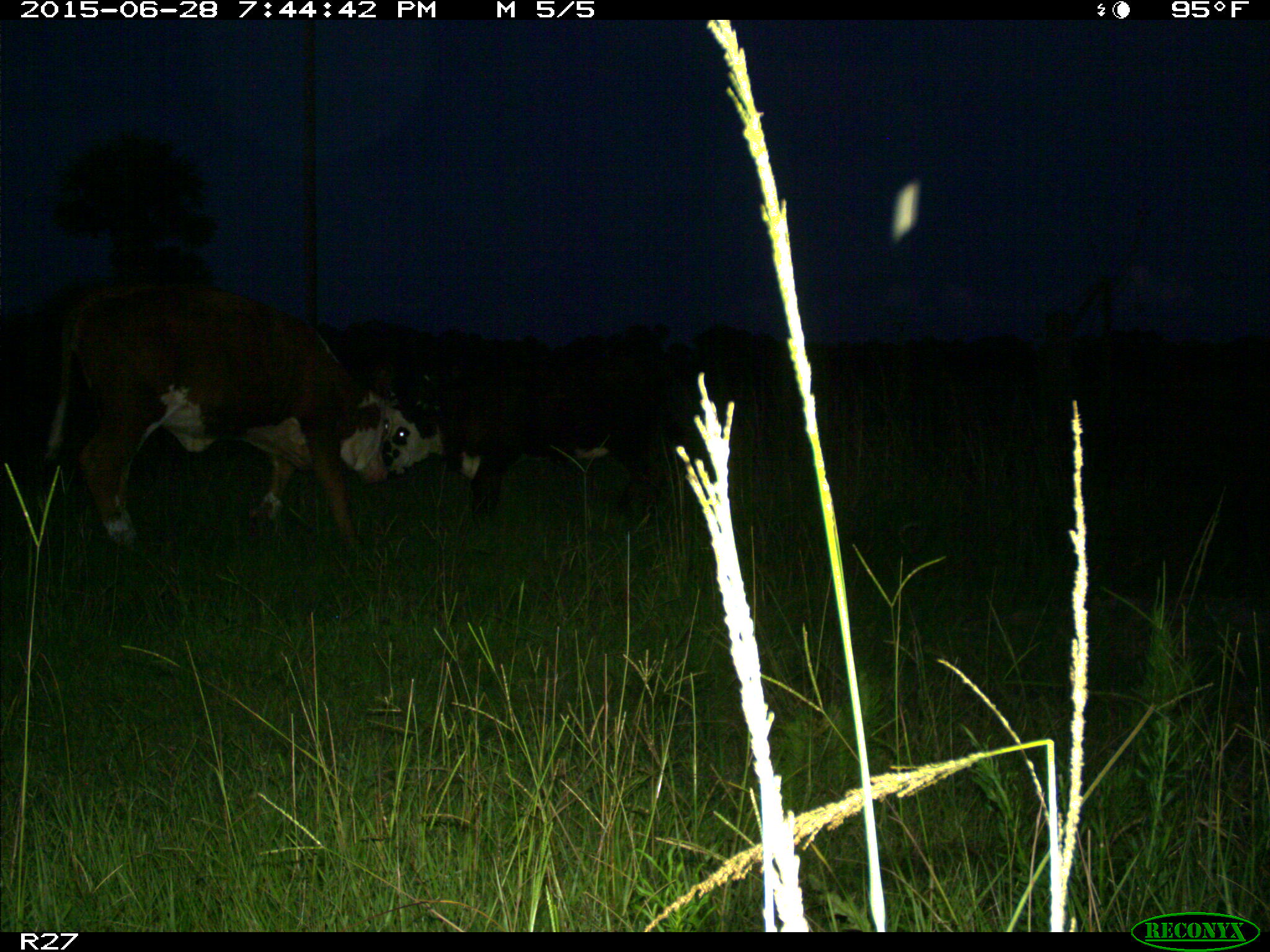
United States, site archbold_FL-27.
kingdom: Animalia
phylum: Chordata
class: Mammalia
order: Artiodactyla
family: Bovidae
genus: Bos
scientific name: Bos taurus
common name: domestic cow